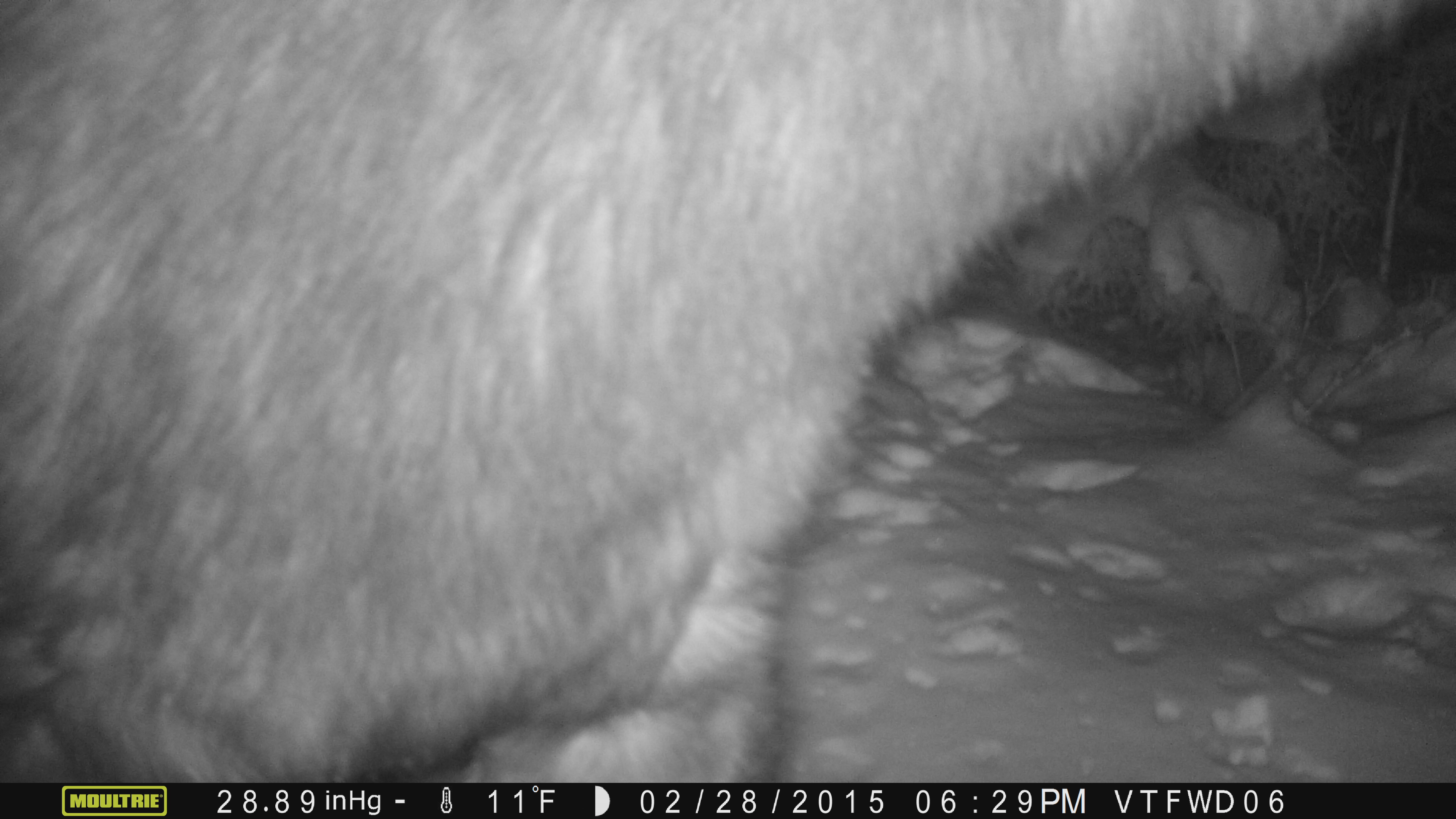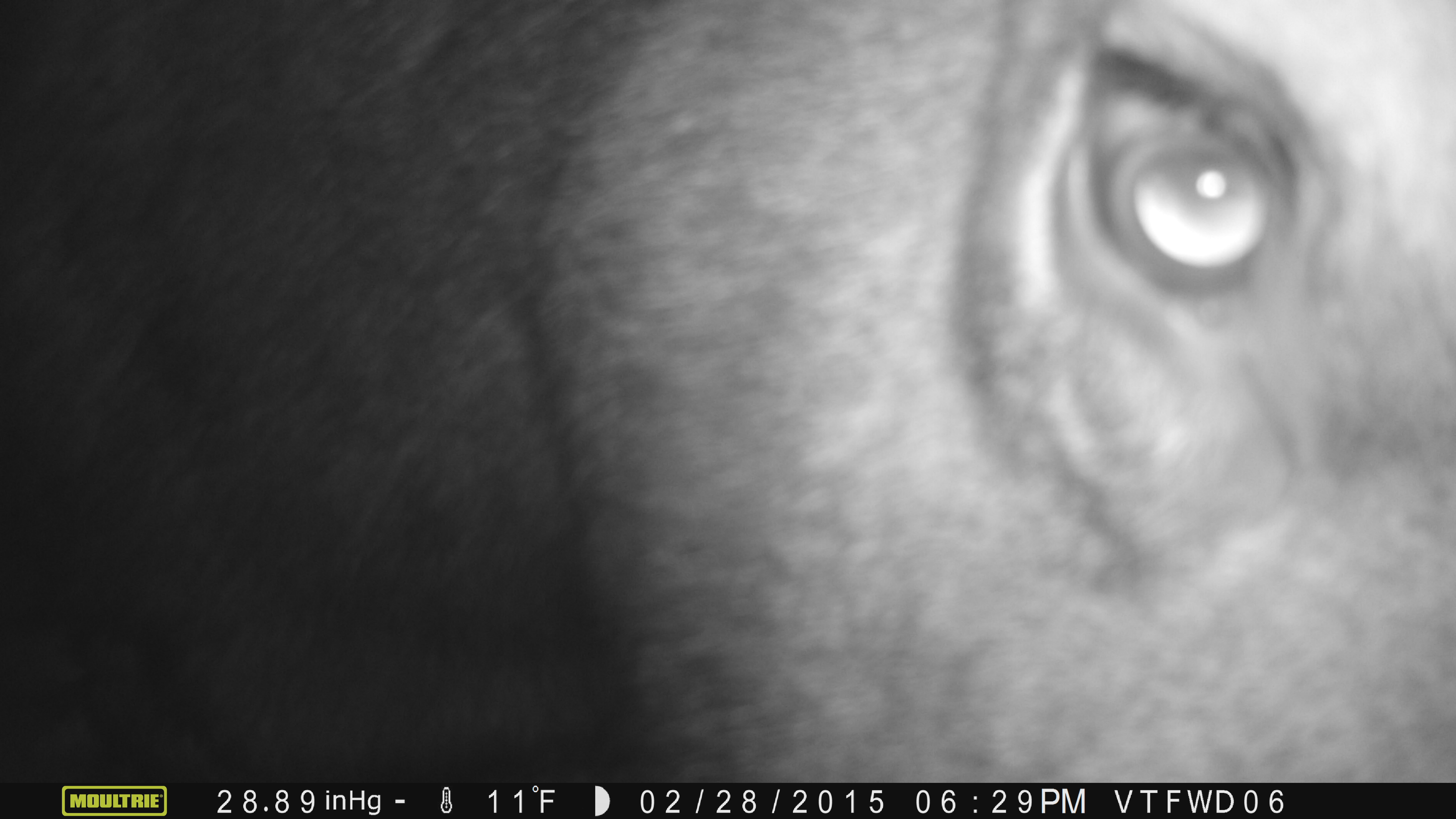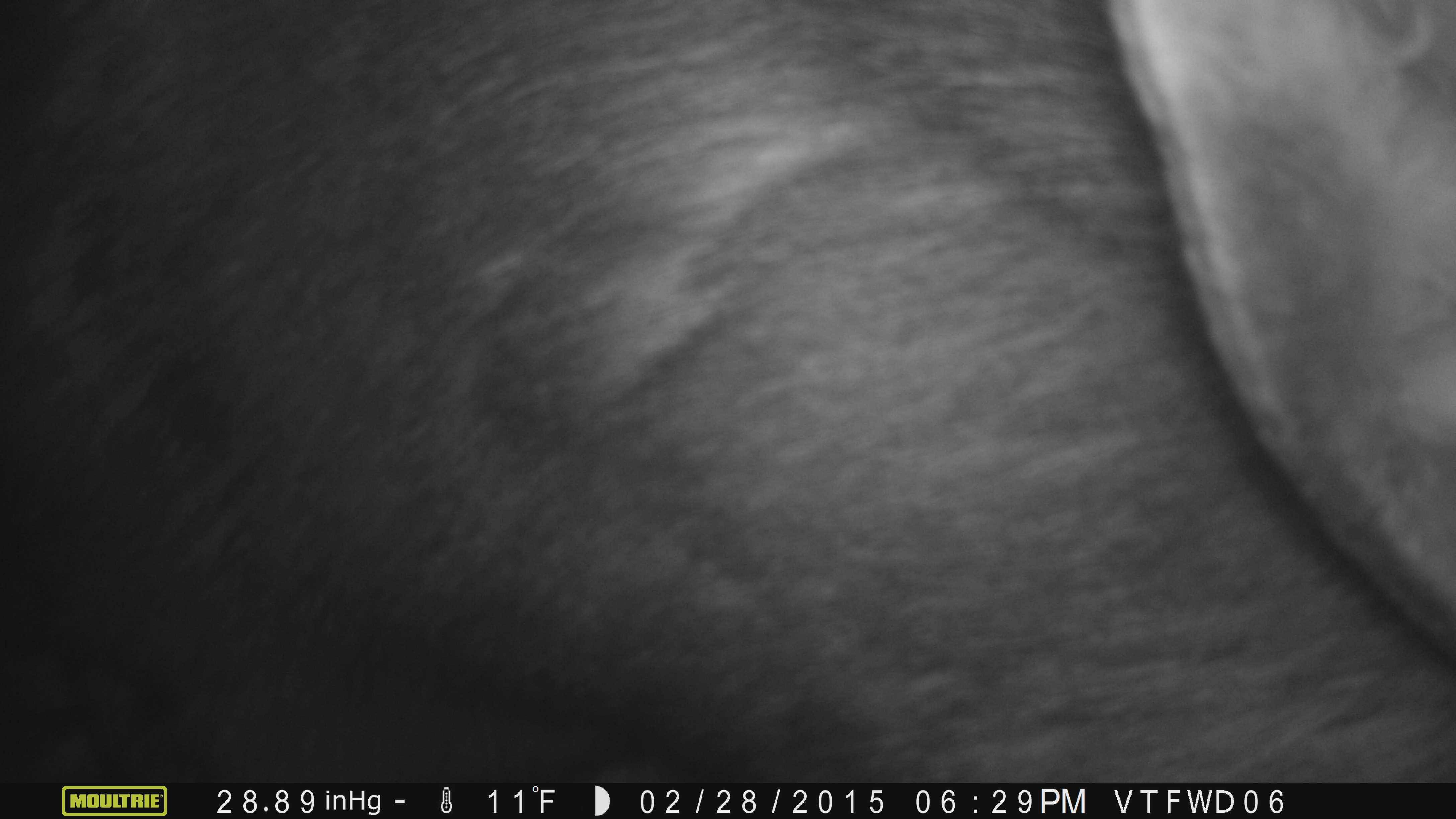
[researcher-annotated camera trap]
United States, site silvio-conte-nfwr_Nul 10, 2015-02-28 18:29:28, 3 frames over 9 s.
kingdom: Animalia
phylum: Chordata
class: Mammalia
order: Artiodactyla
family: Cervidae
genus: Alces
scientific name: Alces alces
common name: moose